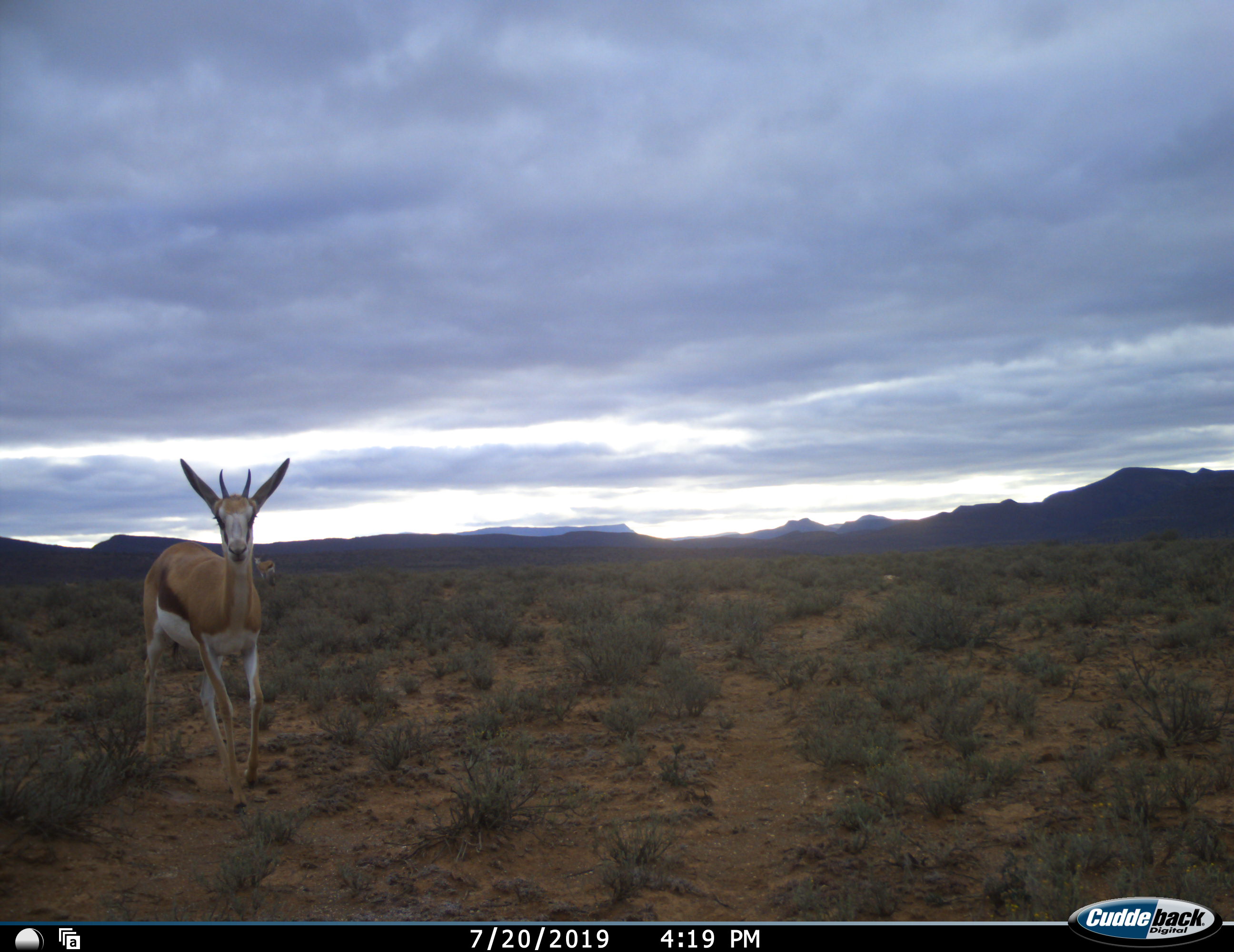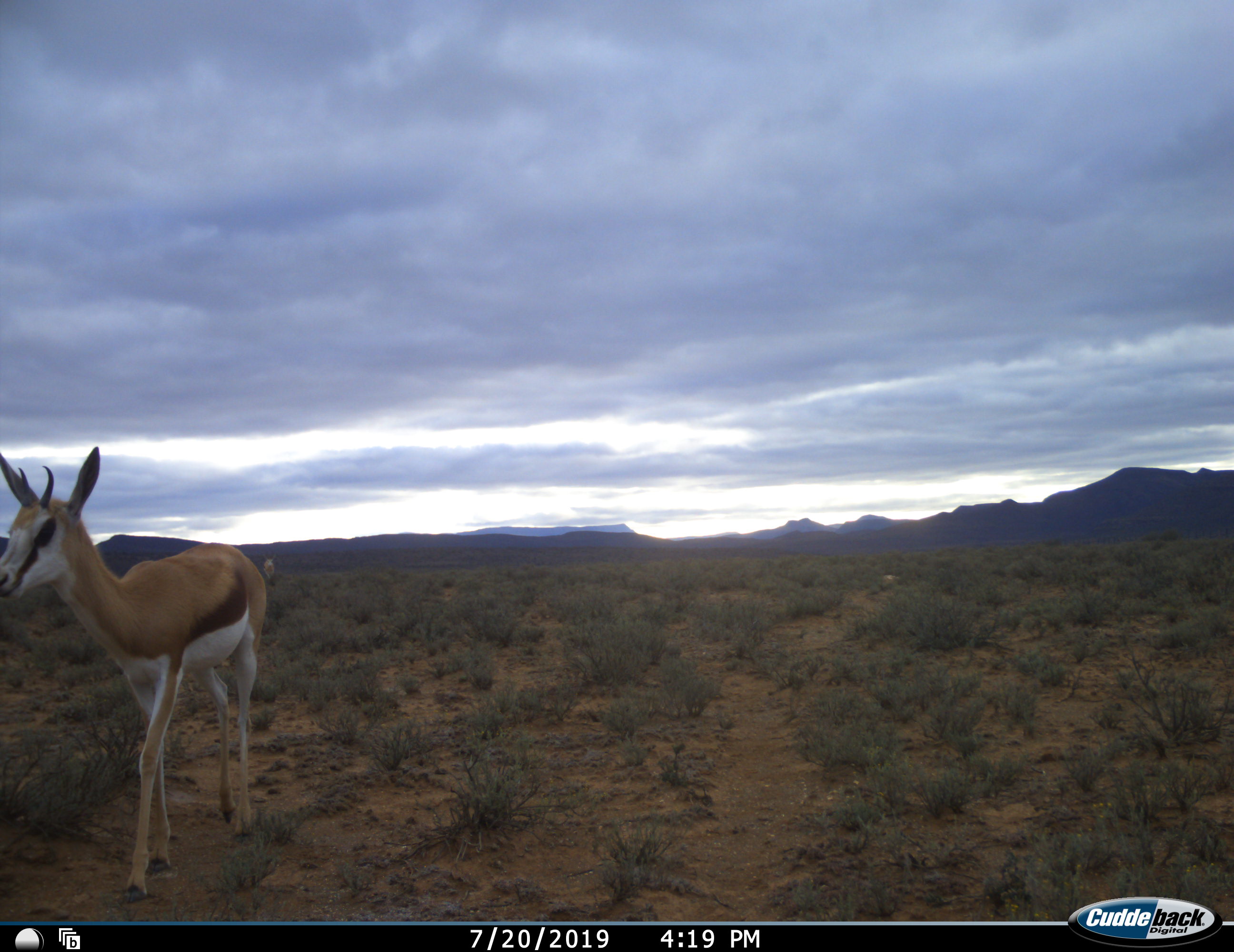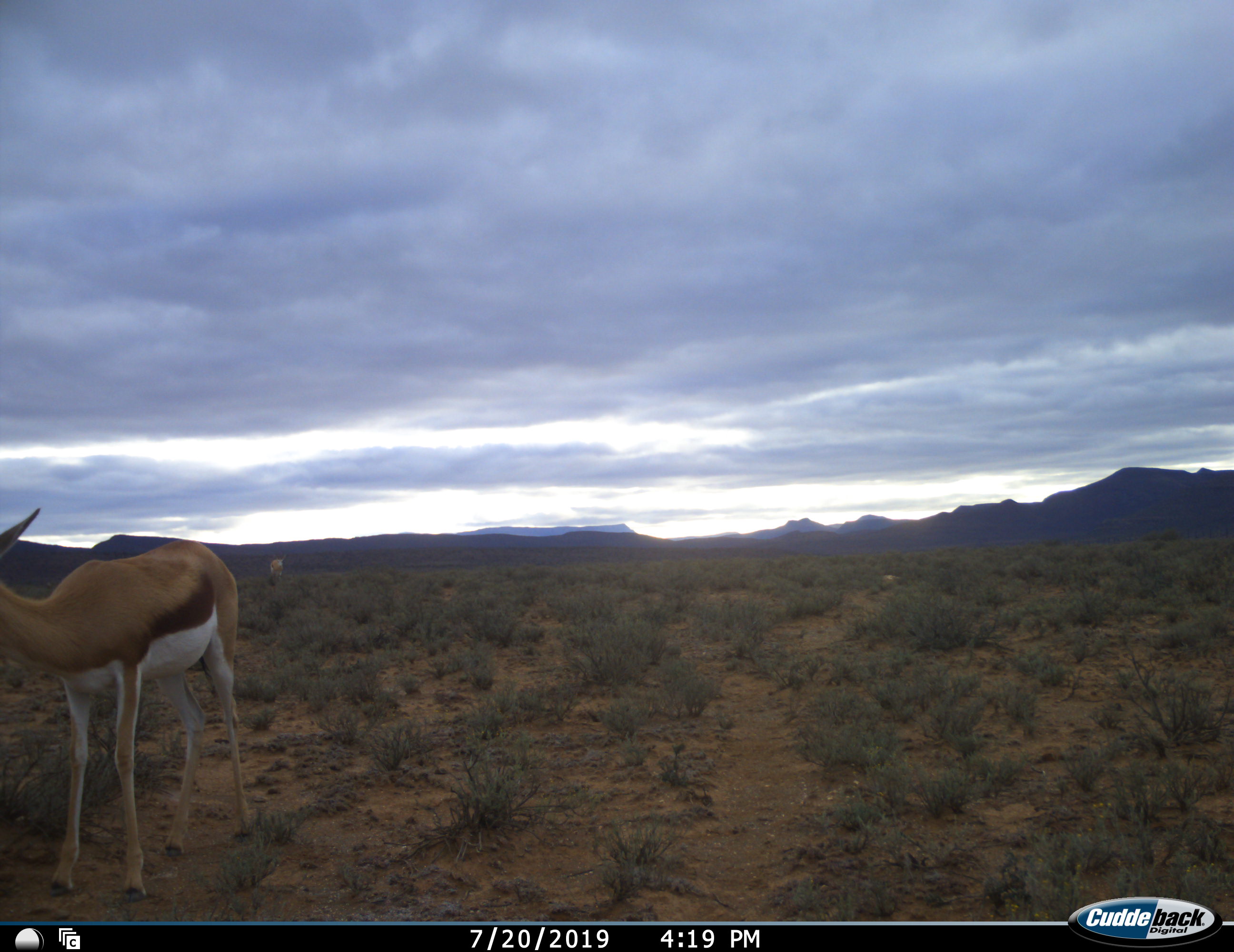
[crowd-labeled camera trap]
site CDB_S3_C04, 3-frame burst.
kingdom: Animalia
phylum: Chordata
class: Mammalia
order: Artiodactyla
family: Bovidae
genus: Antidorcas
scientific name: Antidorcas marsupialis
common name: springbok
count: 2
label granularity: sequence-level